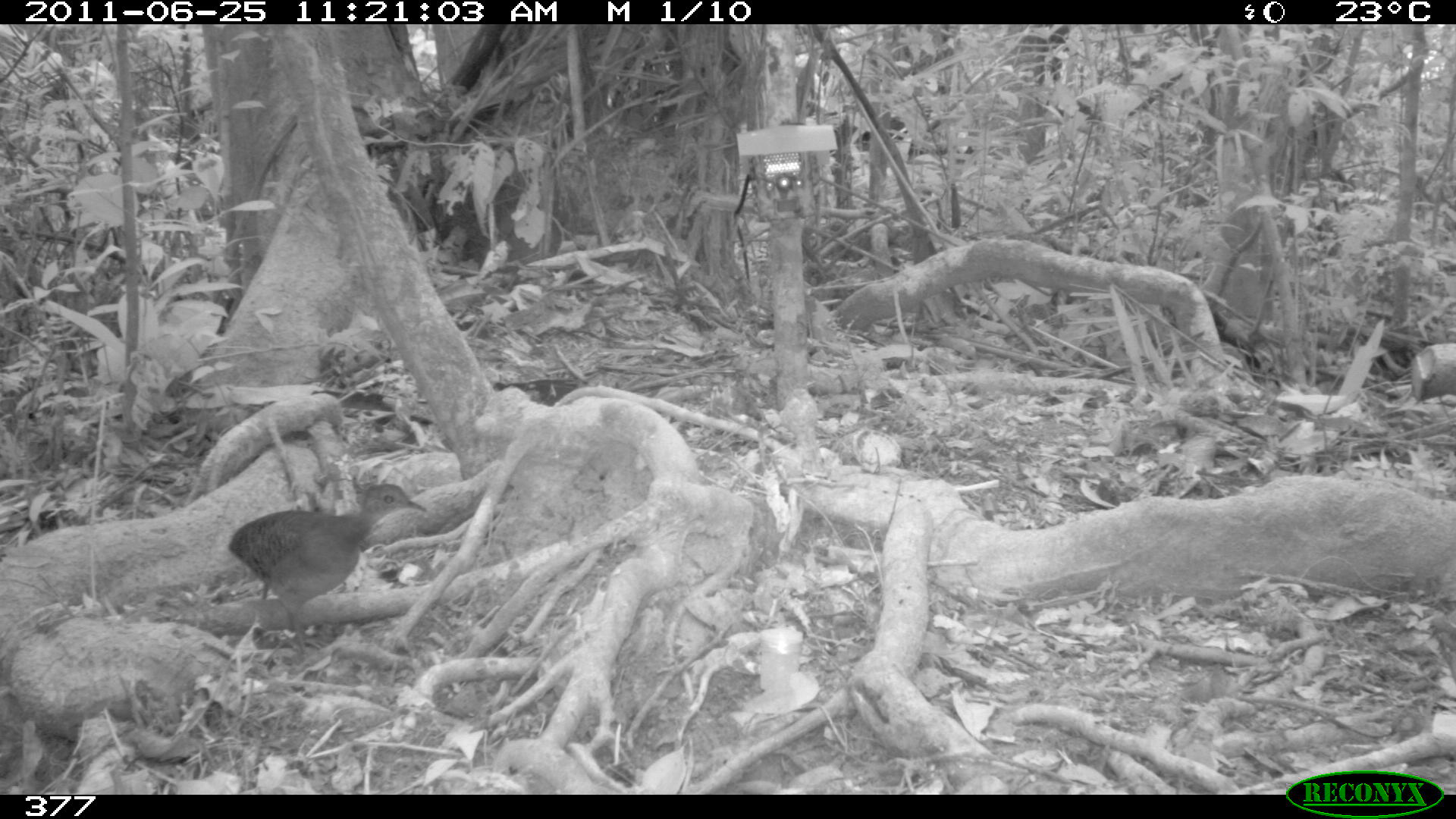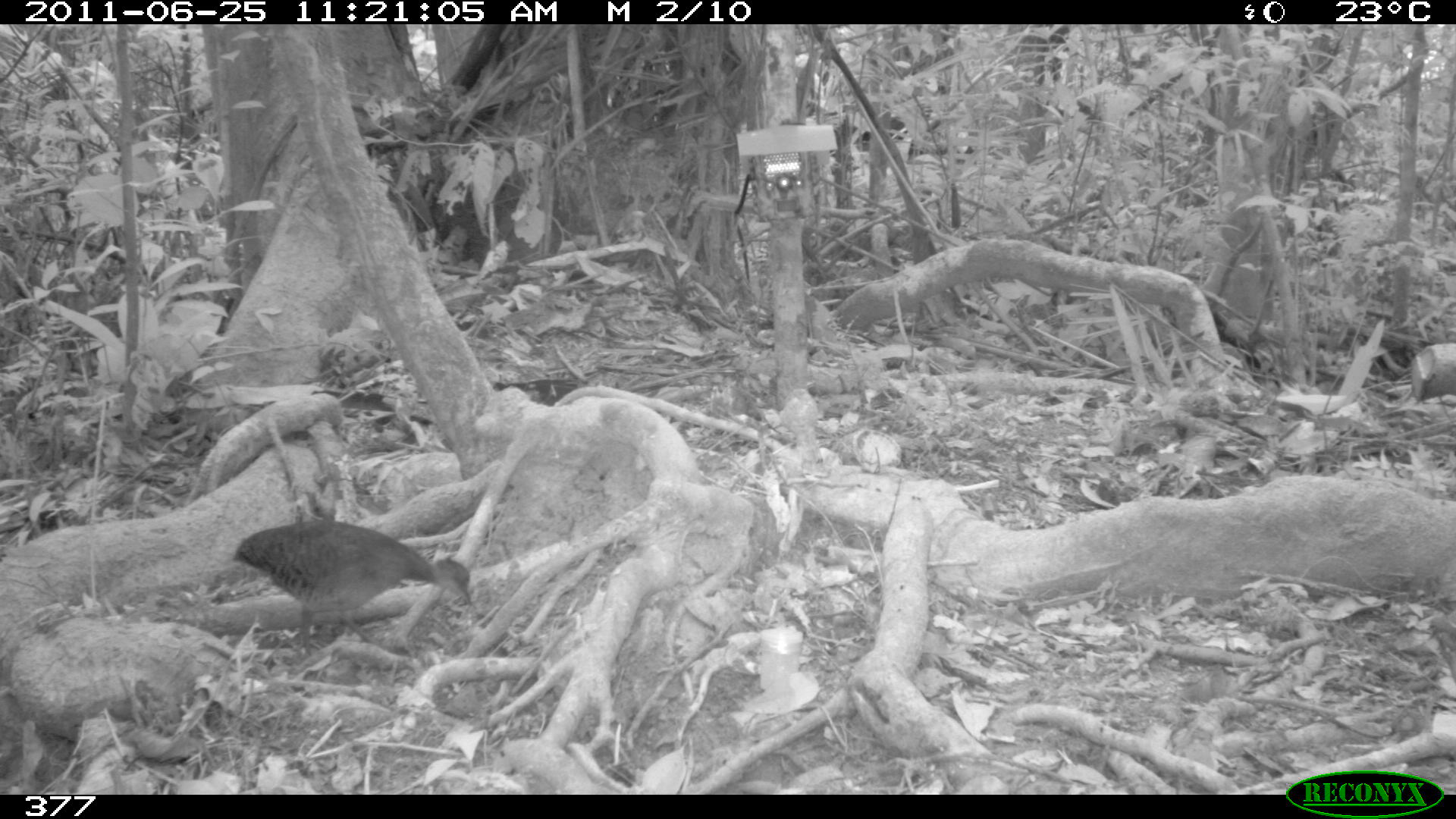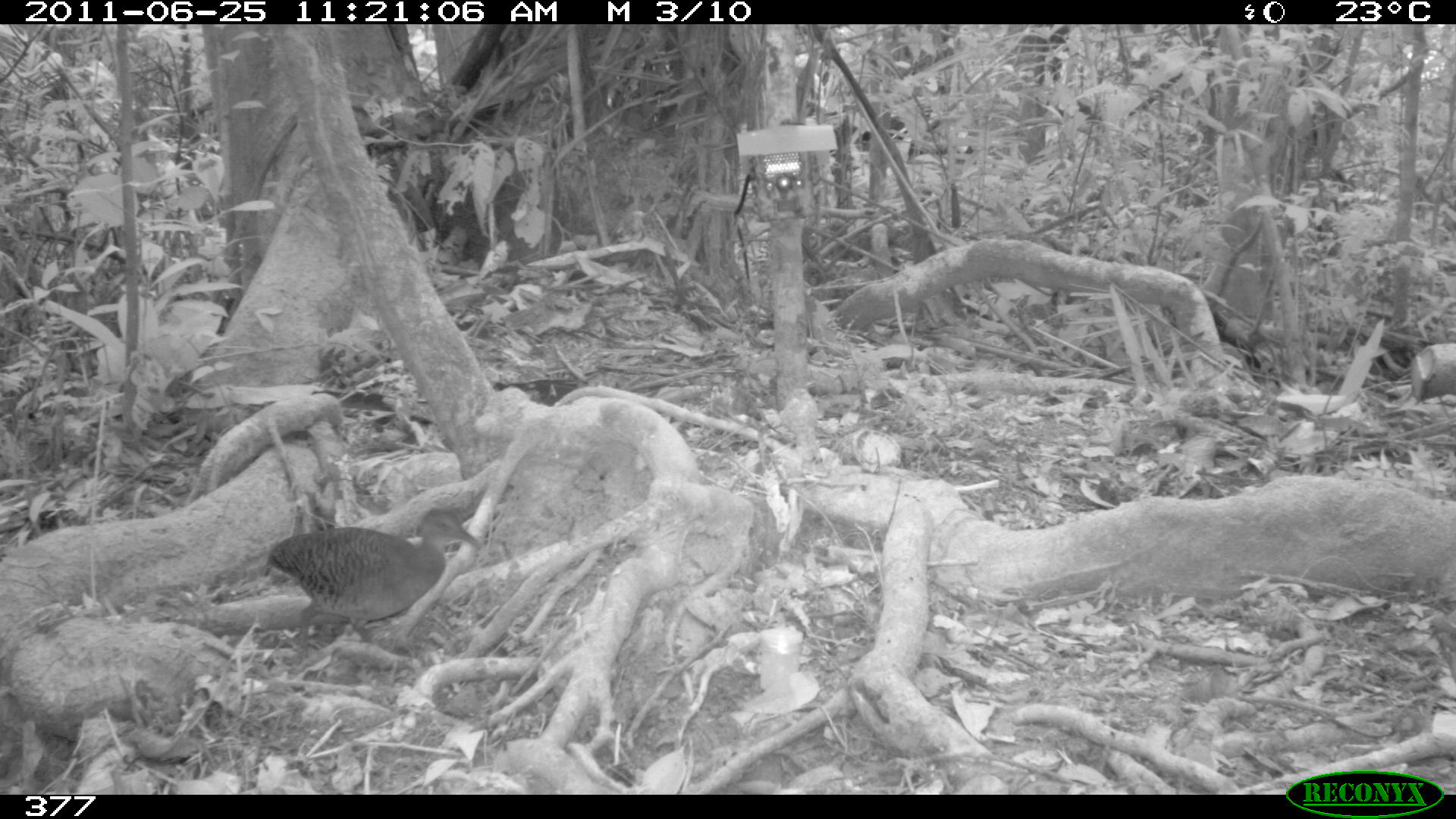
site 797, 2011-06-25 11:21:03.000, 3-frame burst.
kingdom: Animalia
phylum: Chordata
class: Aves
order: Galliformes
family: Phasianidae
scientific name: Phasianidae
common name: quails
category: quail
Quail (quails) (Phasianidae).